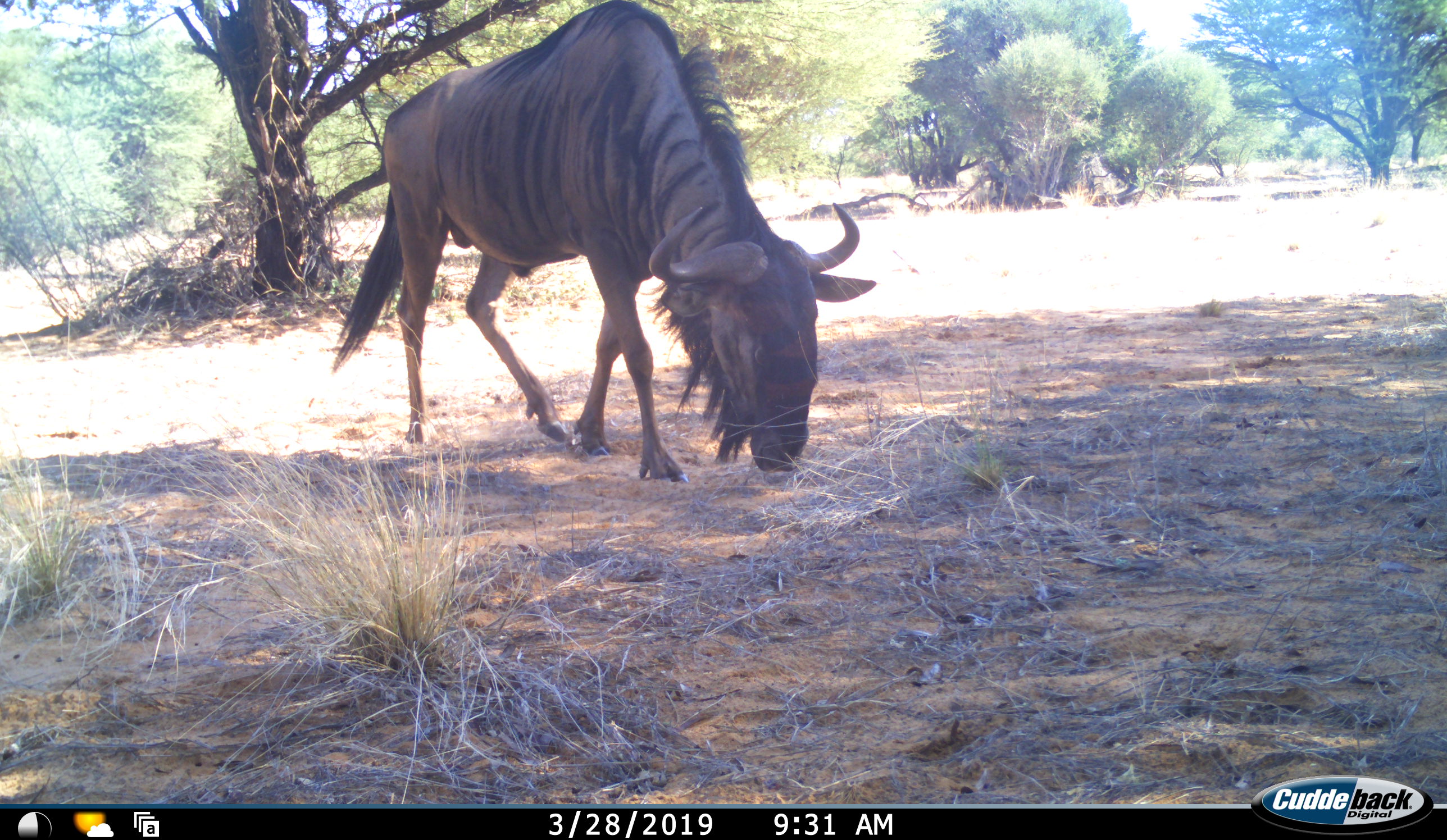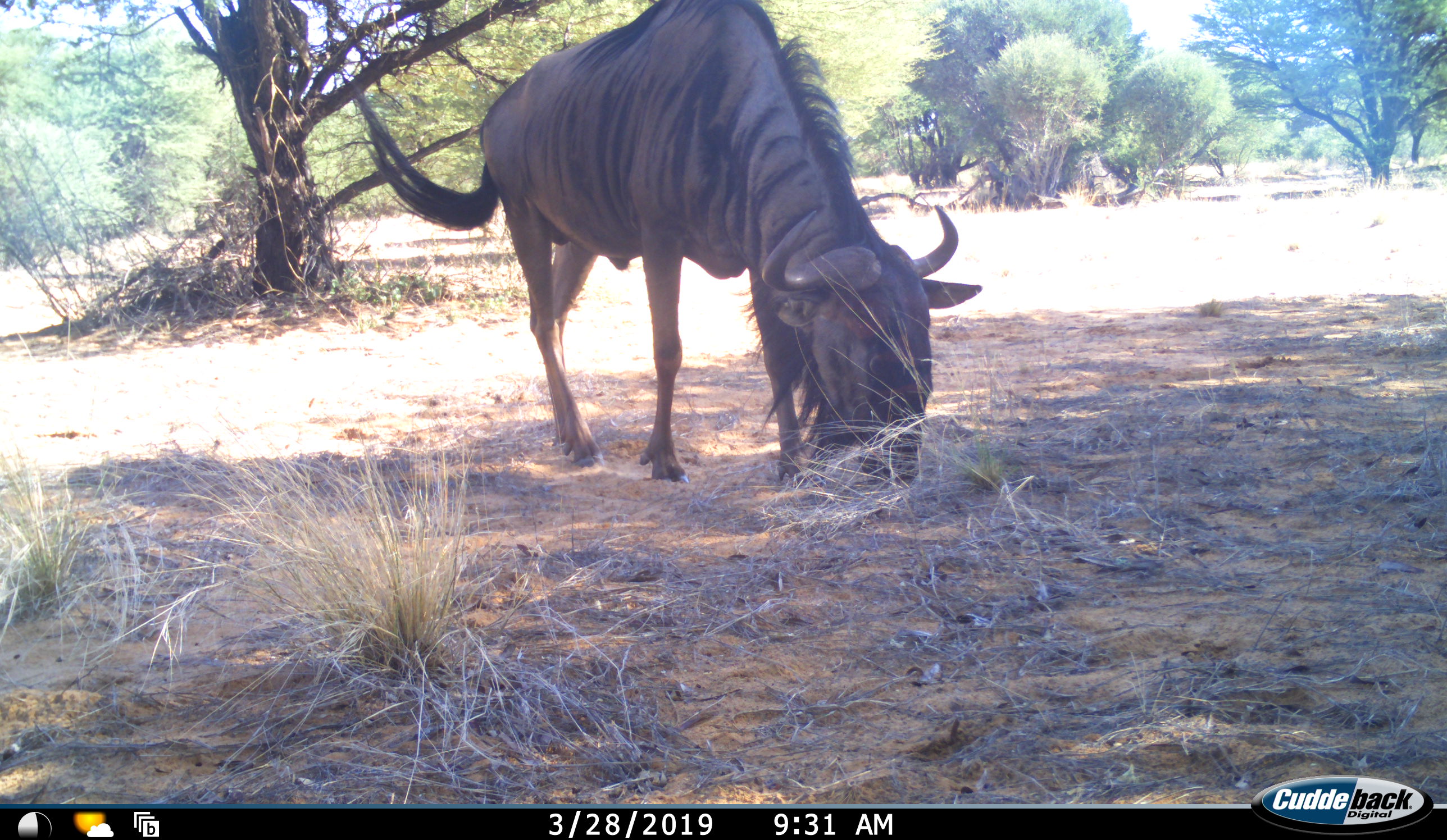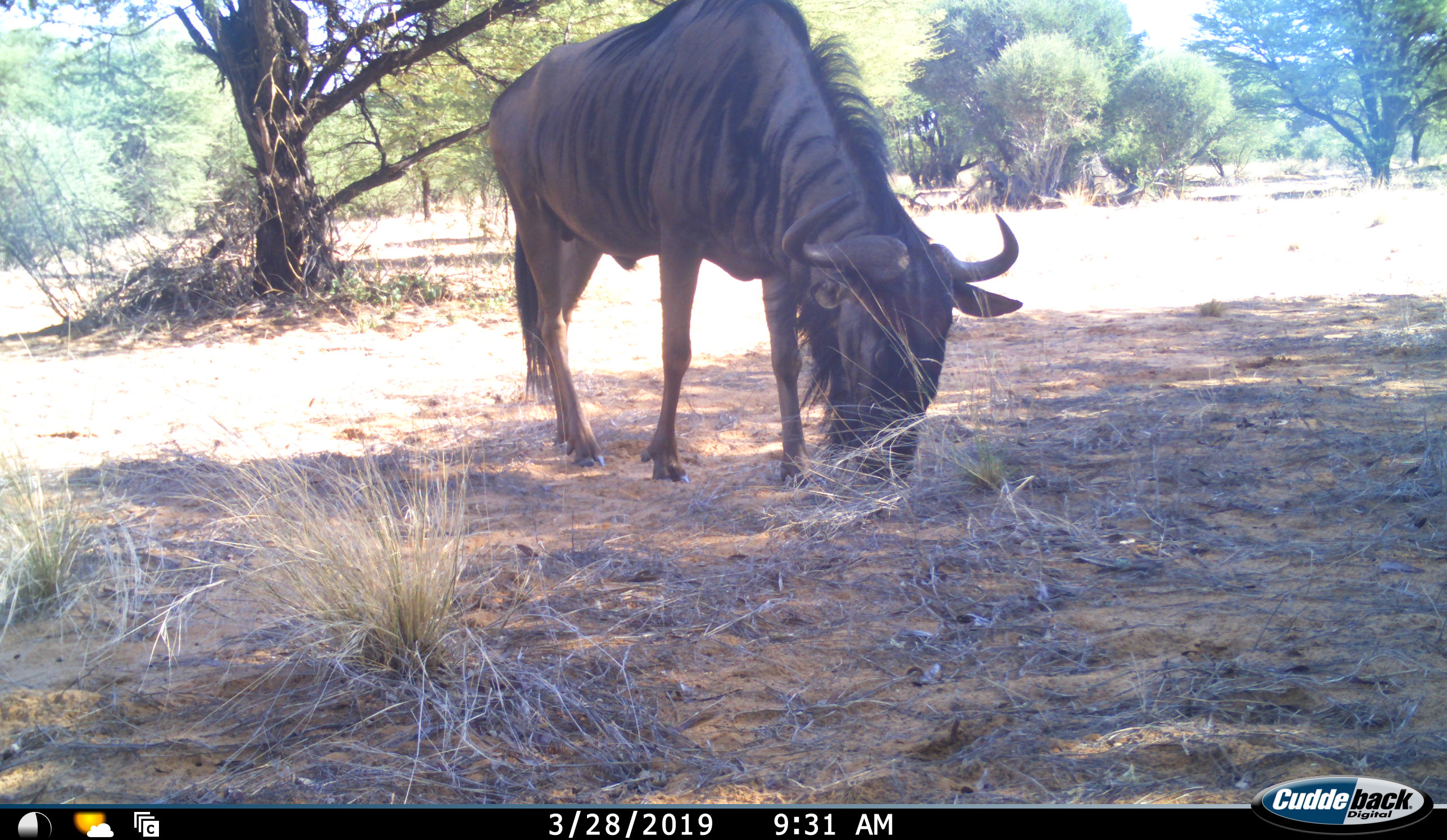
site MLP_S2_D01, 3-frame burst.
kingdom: Animalia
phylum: Chordata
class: Mammalia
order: Artiodactyla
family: Bovidae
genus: Connochaetes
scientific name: Connochaetes taurinus taurinus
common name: blue wildebeest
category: wildebeestblue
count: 1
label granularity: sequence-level